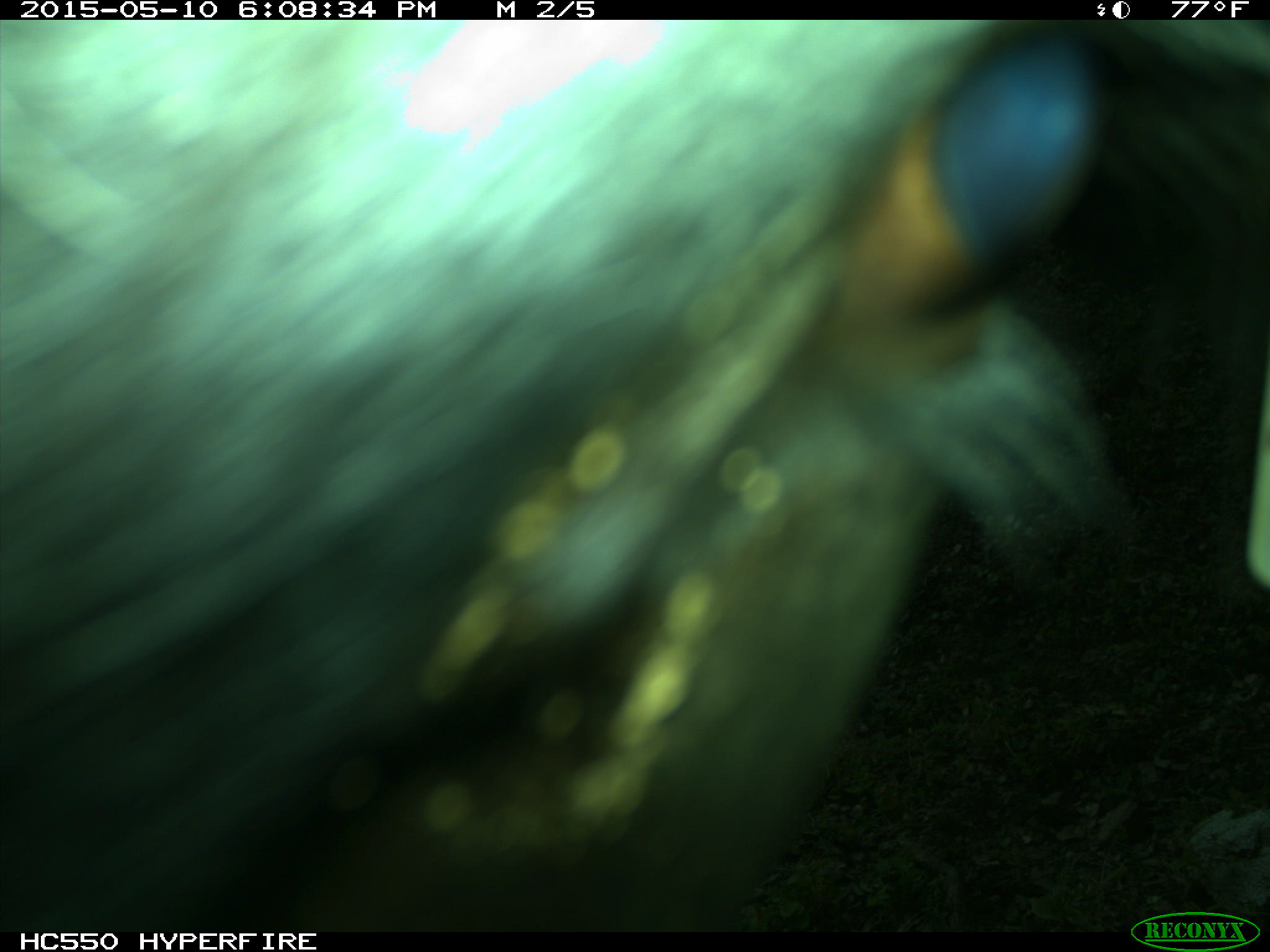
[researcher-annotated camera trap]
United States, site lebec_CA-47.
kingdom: Animalia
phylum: Chordata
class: Mammalia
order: Artiodactyla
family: Bovidae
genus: Bos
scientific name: Bos taurus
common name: domestic cow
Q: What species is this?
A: Bos taurus (domestic cow).